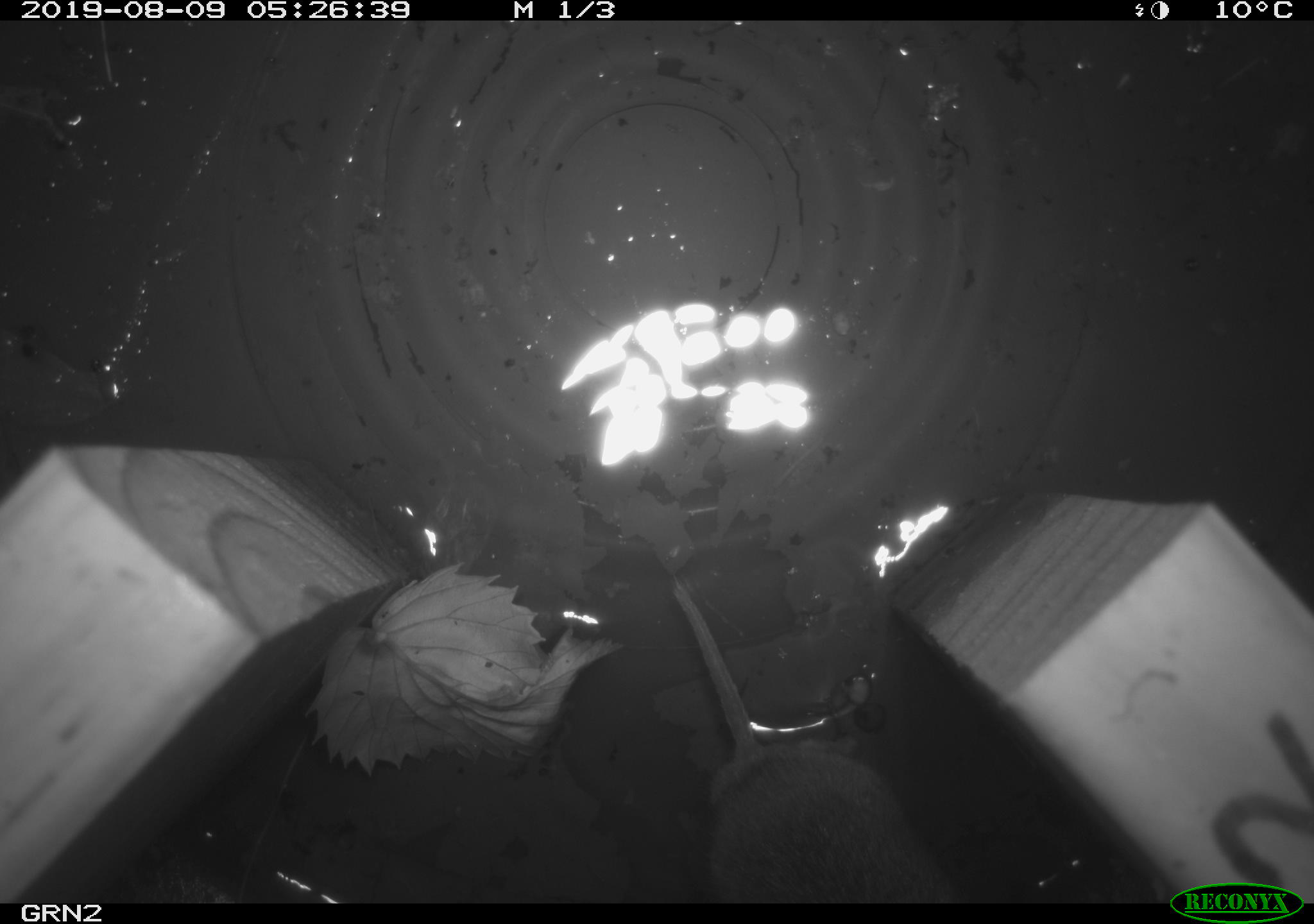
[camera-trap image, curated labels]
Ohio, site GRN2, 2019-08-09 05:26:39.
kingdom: Animalia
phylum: Chordata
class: Mammalia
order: Rodentia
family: Cricetidae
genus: Microtus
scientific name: Microtus pennsylvanicus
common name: meadow vole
Meadow vole (Microtus pennsylvanicus).